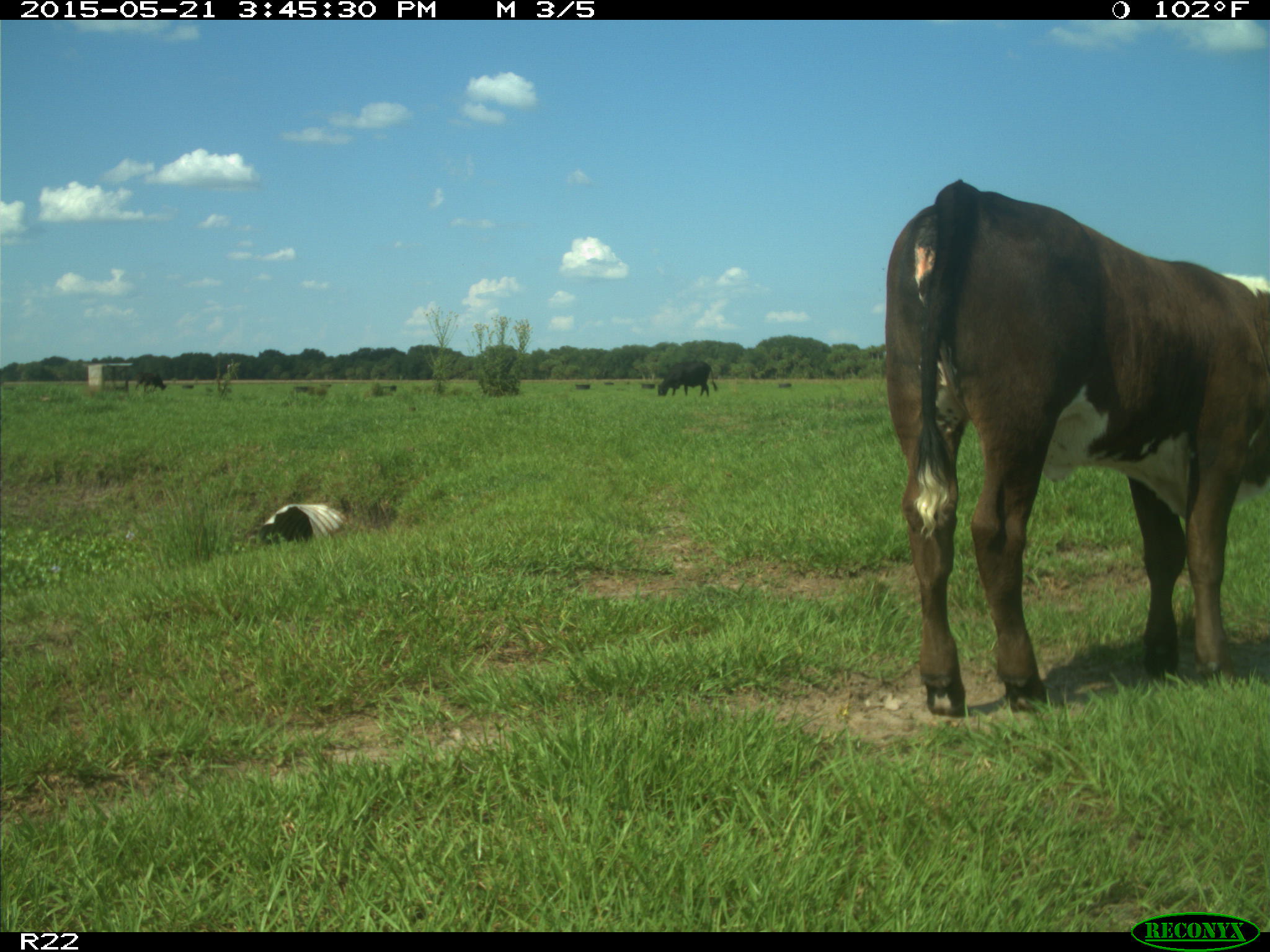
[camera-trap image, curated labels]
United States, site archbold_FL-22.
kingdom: Animalia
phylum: Chordata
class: Mammalia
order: Artiodactyla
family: Bovidae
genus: Bos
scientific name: Bos taurus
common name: domestic cow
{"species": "Bos taurus (domestic cow)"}